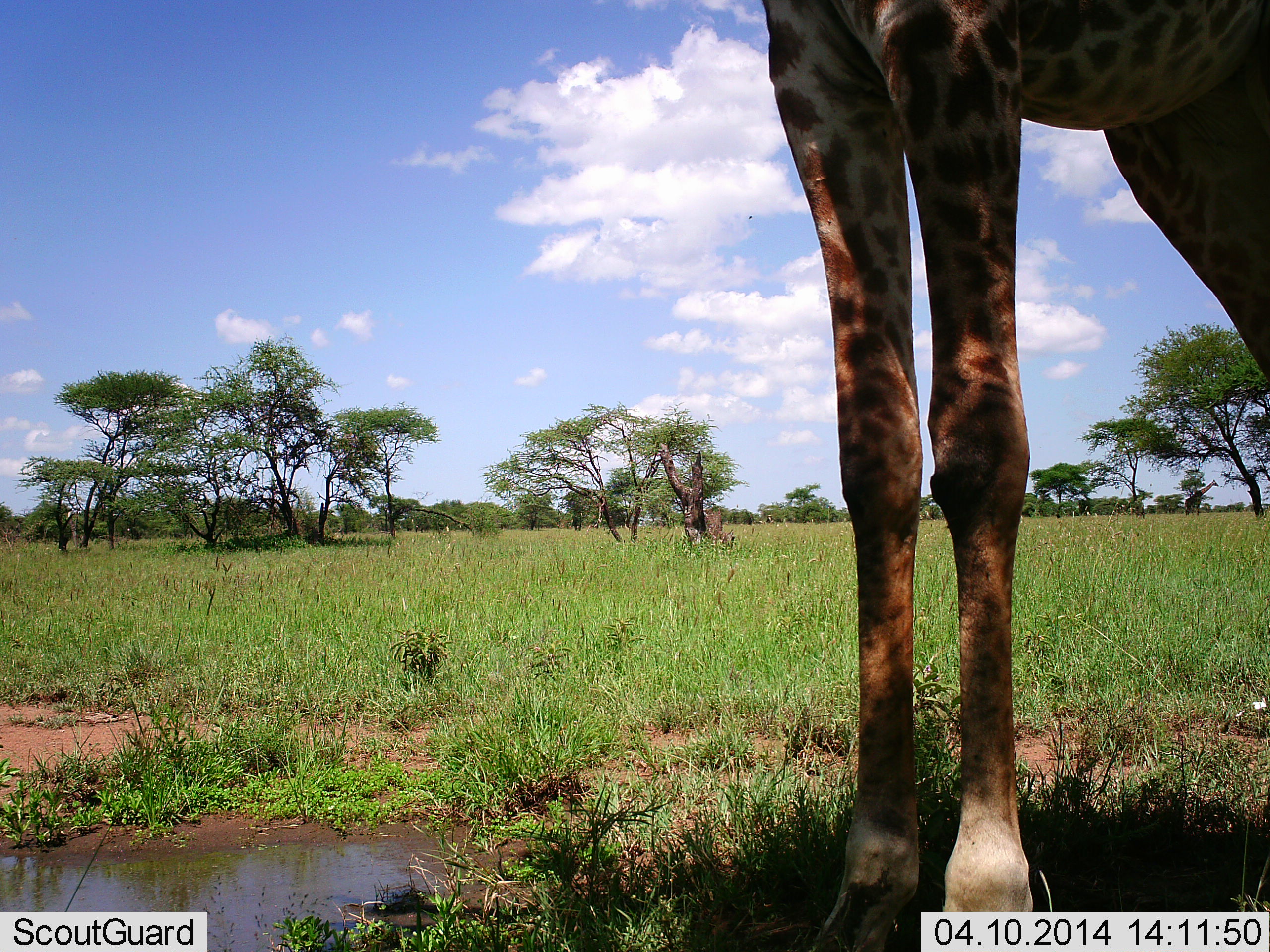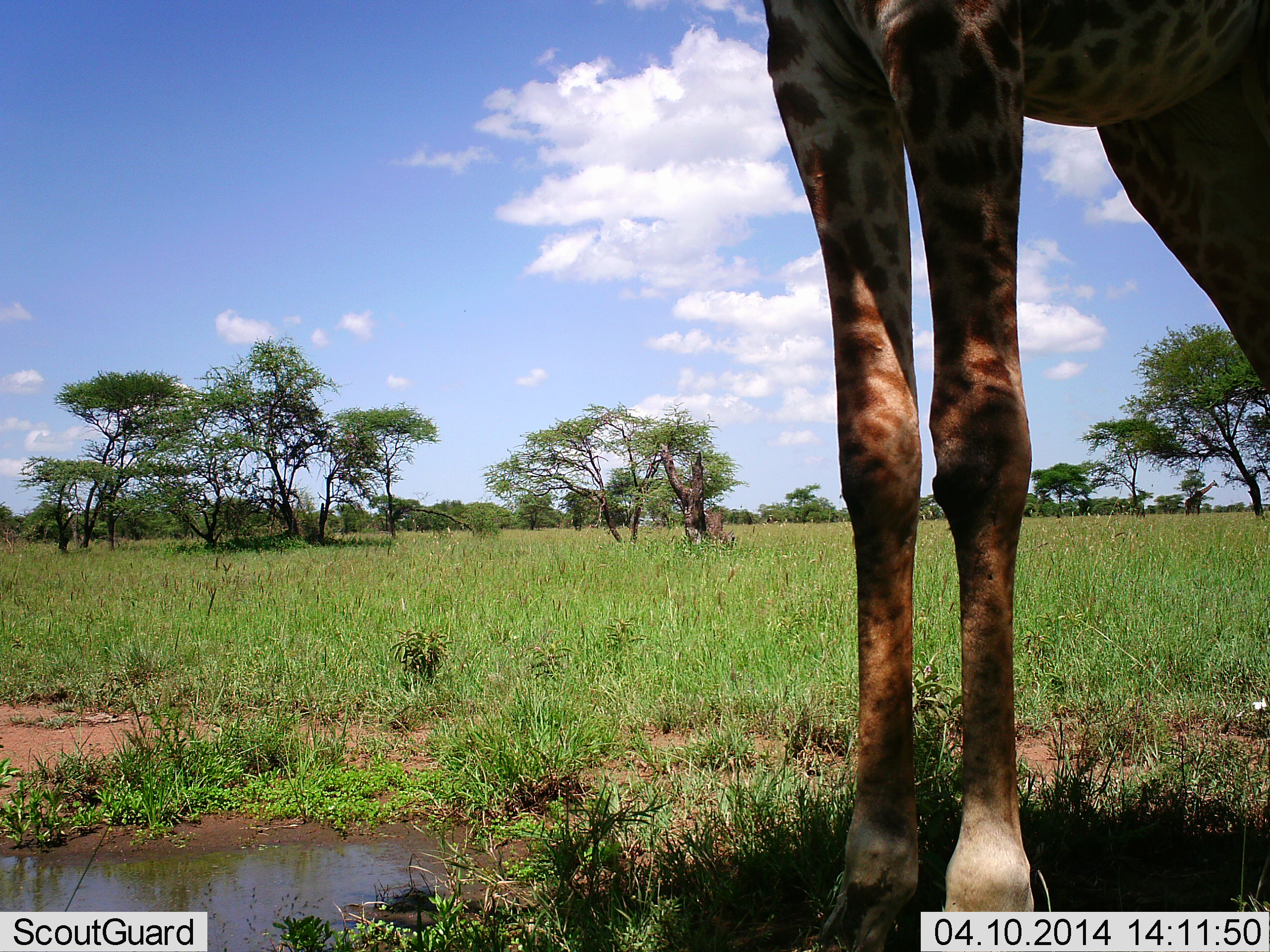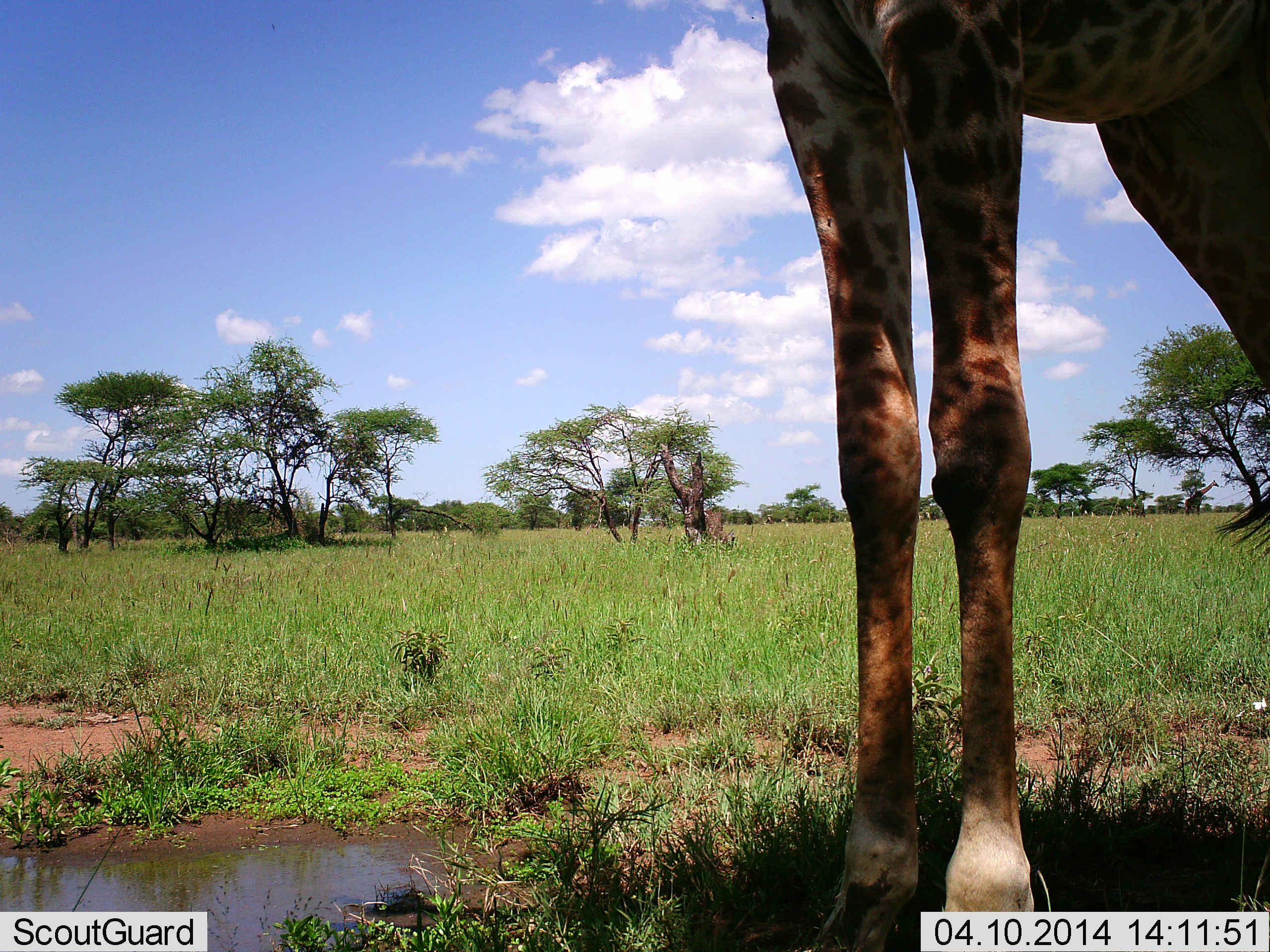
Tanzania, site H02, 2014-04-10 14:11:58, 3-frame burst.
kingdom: Animalia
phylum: Chordata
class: Mammalia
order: Artiodactyla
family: Giraffidae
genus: Giraffa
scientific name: Giraffa camelopardalis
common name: giraffe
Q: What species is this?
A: Giraffe (Giraffa camelopardalis).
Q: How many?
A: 1.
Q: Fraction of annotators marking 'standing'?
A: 100%.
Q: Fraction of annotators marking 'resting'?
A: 0%.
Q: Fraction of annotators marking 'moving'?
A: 0%.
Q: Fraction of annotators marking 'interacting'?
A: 0%.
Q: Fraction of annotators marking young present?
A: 0%.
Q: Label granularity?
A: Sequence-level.